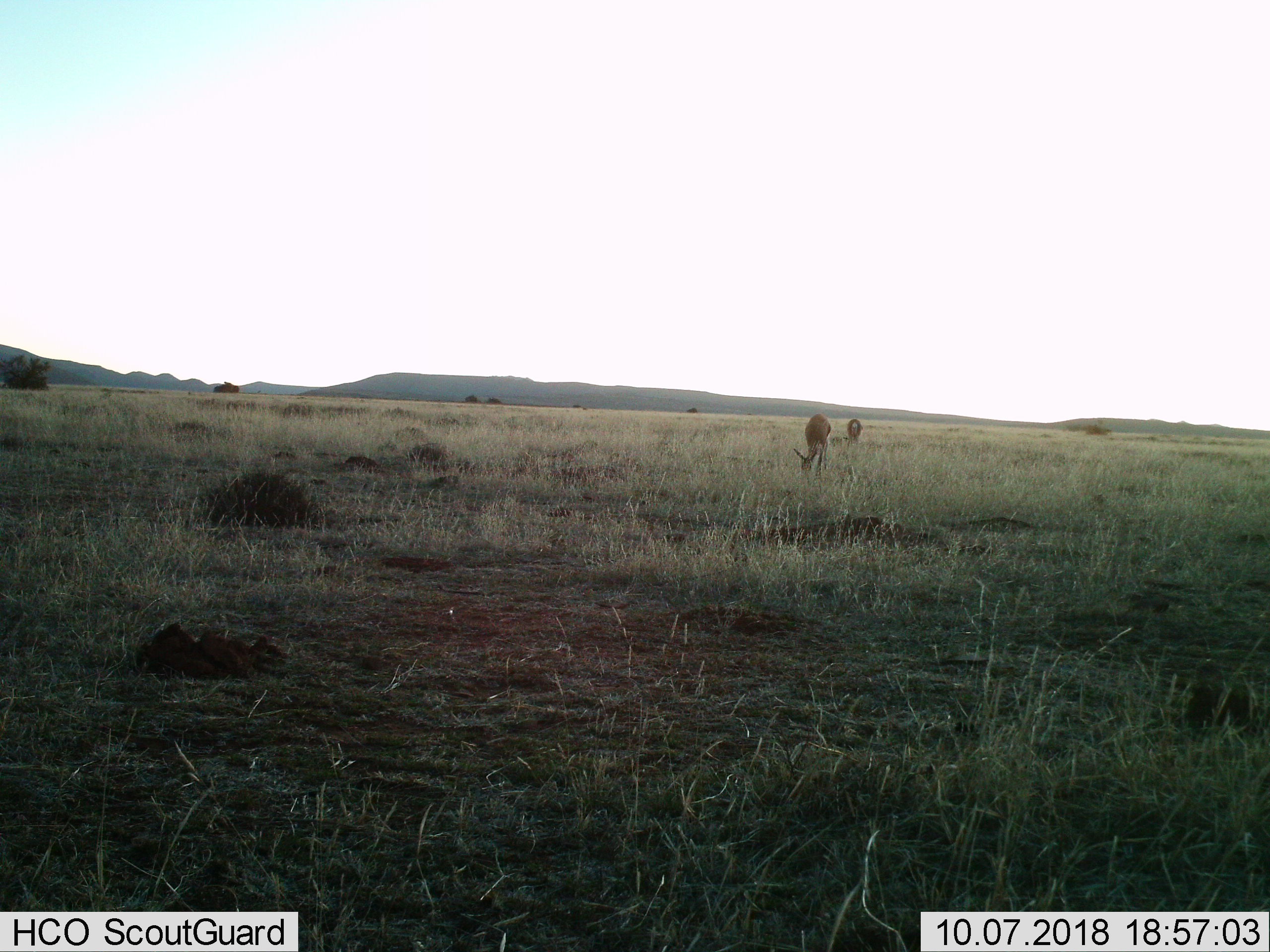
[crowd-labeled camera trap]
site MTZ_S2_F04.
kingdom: Animalia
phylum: Chordata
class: Mammalia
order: Artiodactyla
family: Bovidae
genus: Antidorcas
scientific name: Antidorcas marsupialis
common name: springbok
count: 2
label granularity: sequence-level